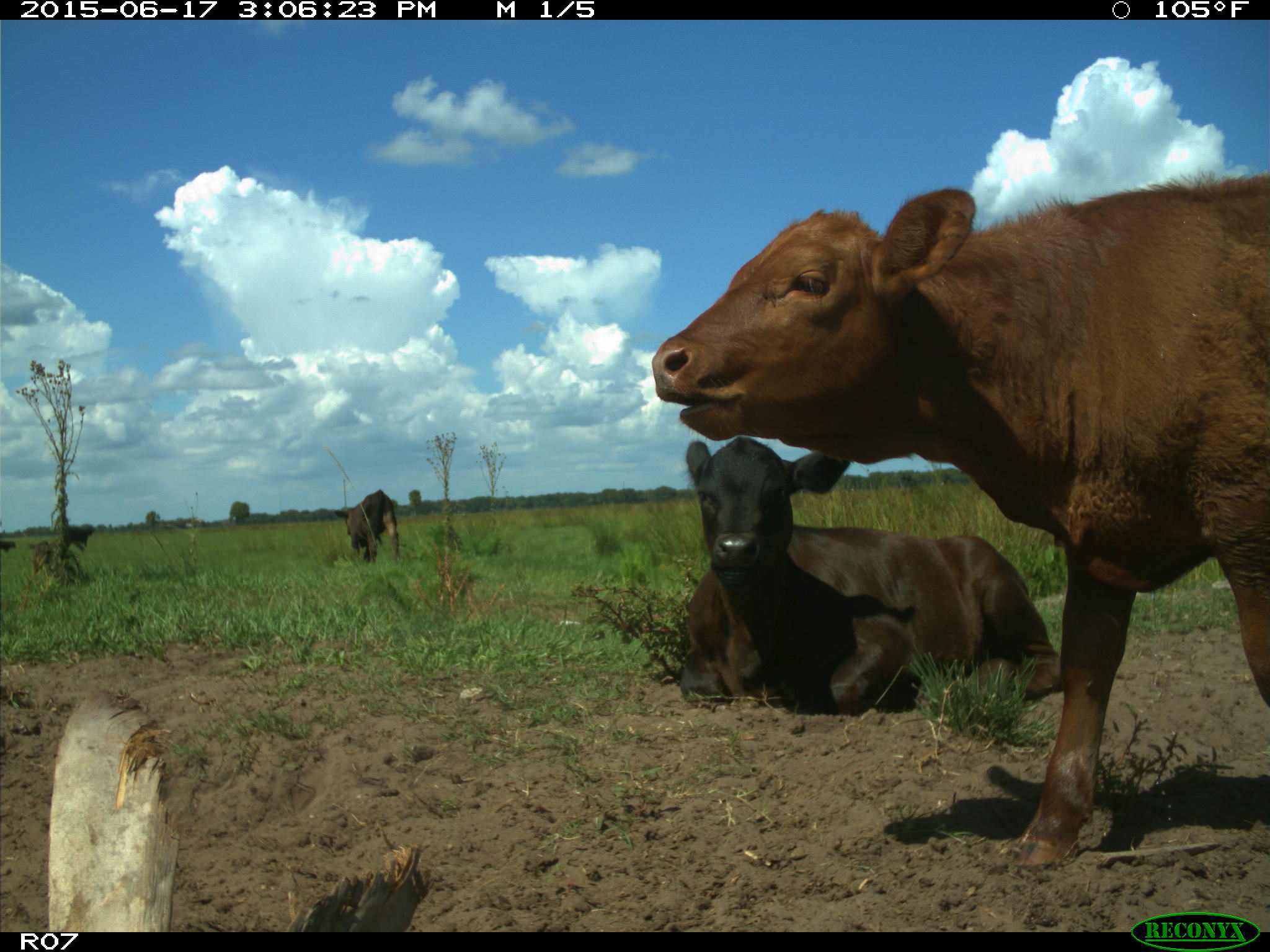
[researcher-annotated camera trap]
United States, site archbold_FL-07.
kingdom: Animalia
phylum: Chordata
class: Mammalia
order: Artiodactyla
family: Bovidae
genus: Bos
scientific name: Bos taurus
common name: domestic cow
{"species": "Bos taurus (domestic cow)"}